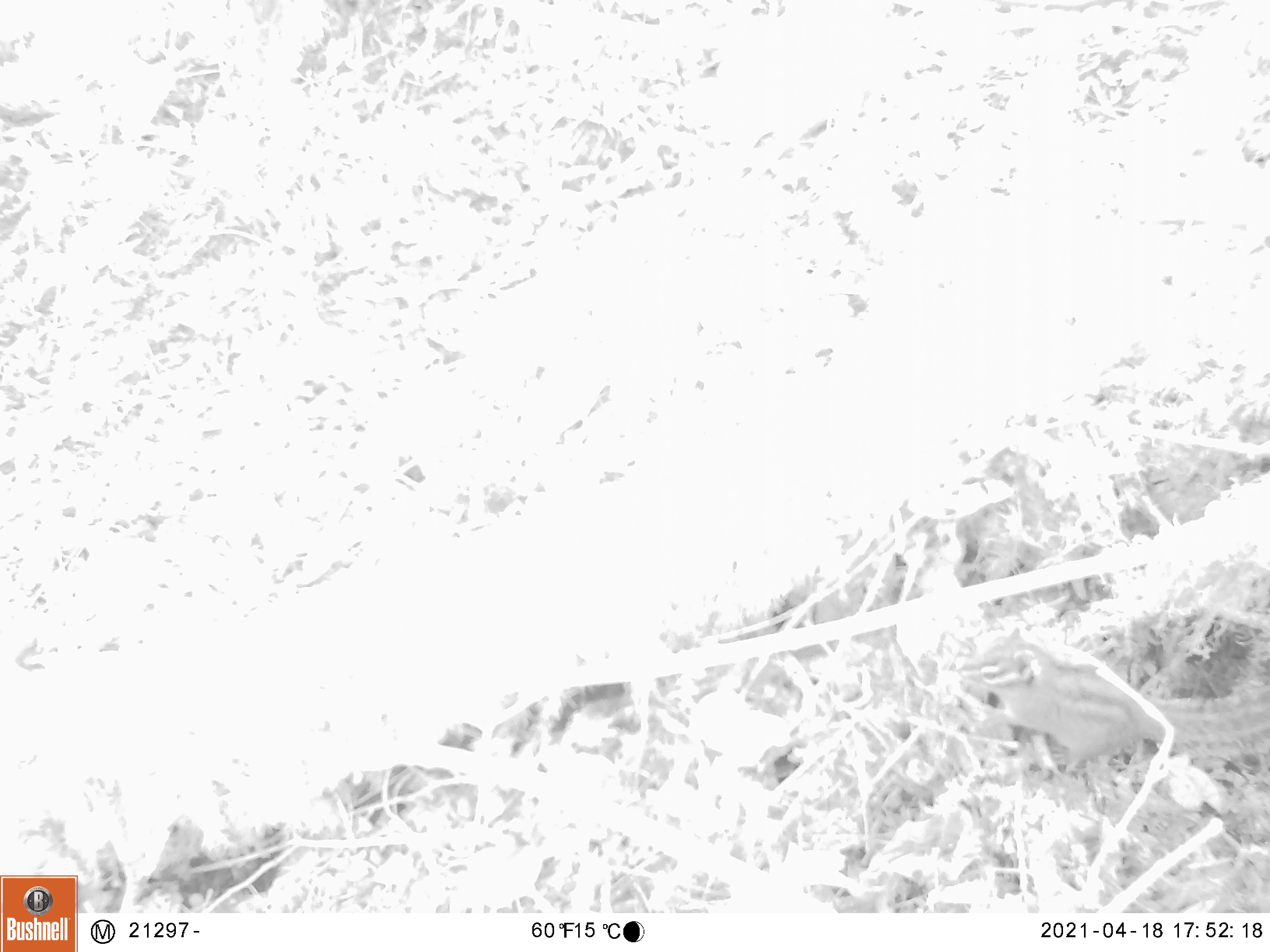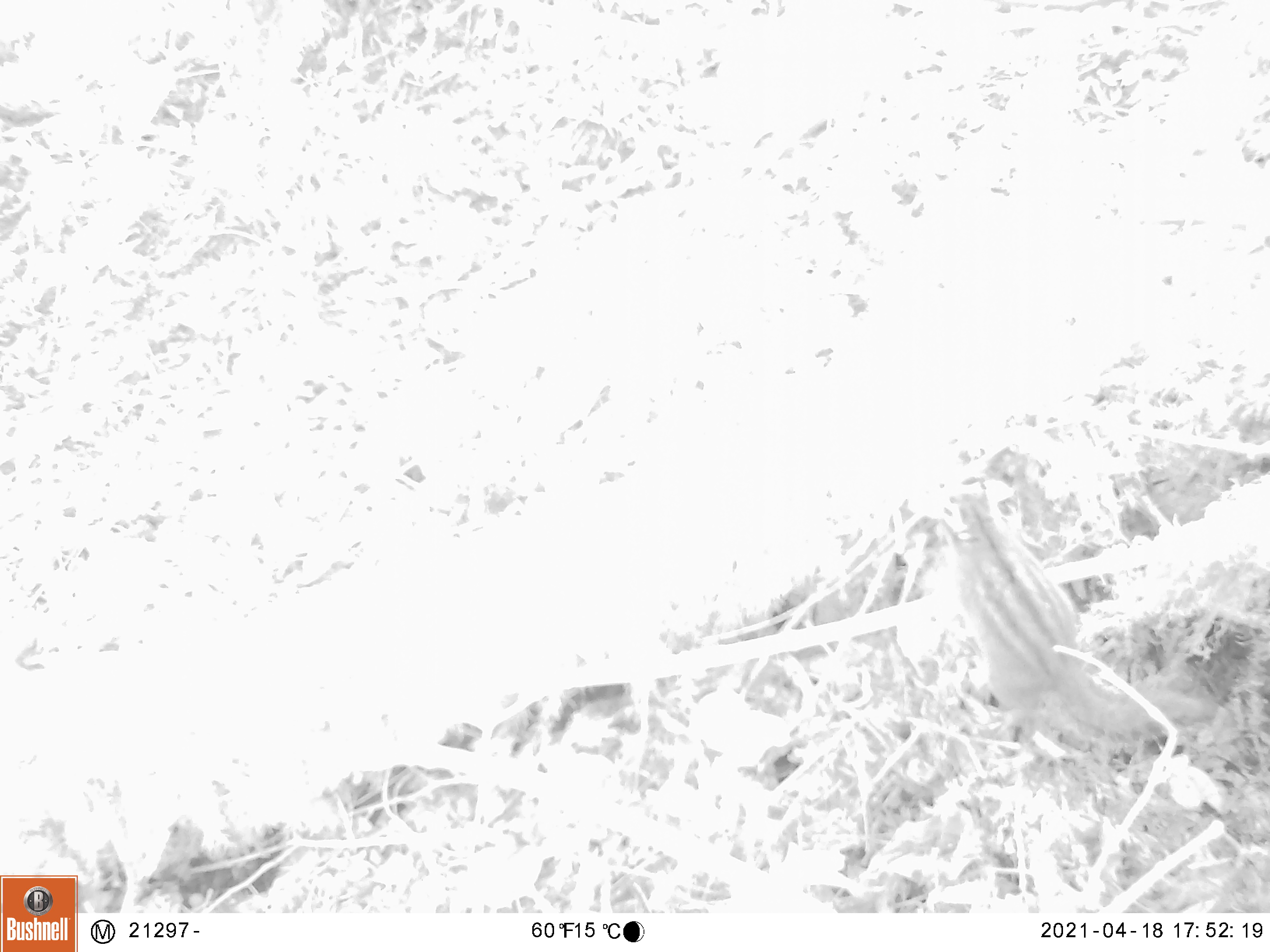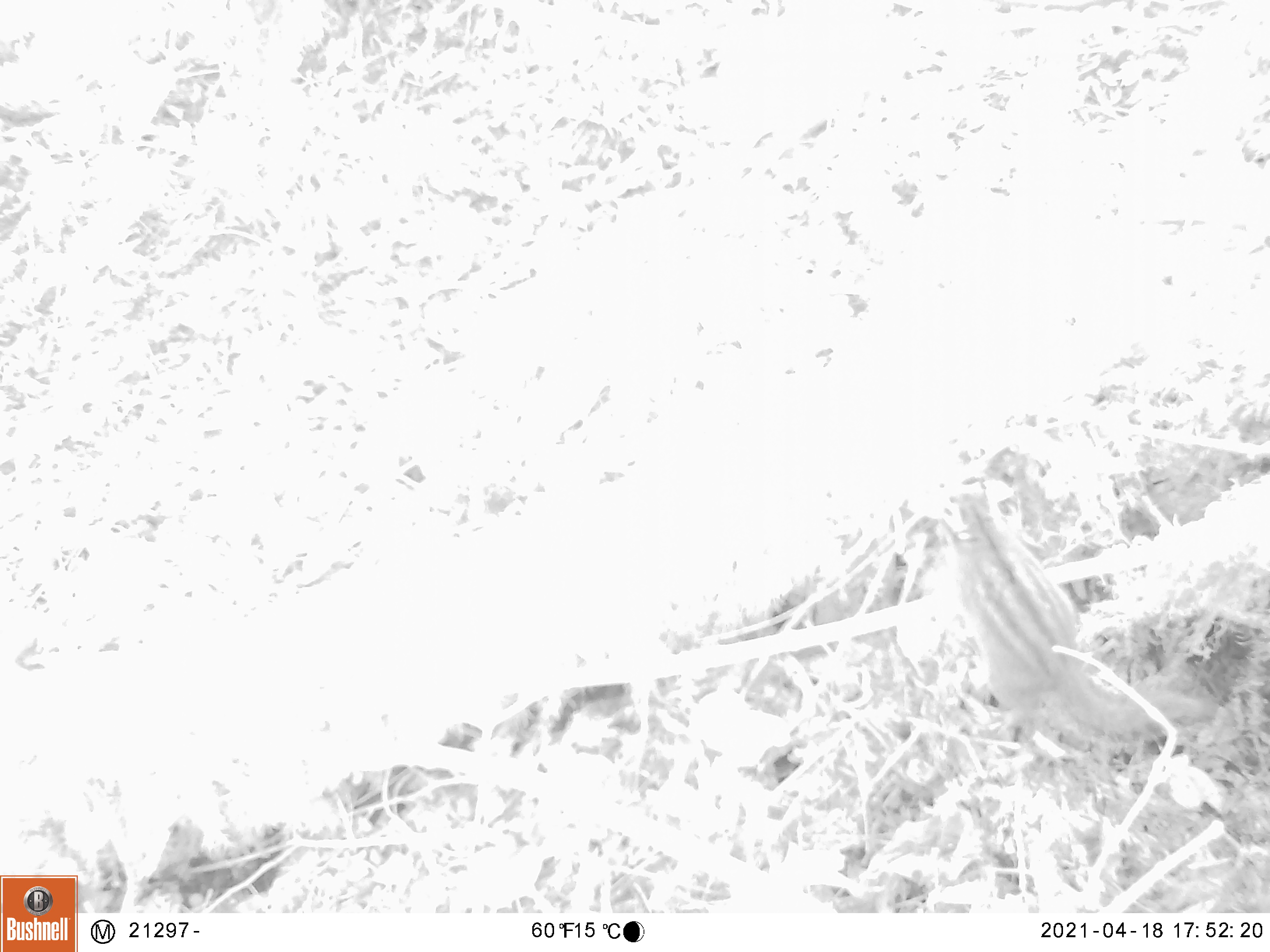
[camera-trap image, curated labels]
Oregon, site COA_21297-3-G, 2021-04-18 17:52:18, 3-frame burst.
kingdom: Animalia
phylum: Chordata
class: Mammalia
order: Rodentia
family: Sciuridae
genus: Neotamias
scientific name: Neotamias townsendii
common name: townsend's chipmunk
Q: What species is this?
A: Townsend's chipmunk (Neotamias townsendii).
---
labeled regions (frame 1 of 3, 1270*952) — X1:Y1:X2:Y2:
townsend's chipmunk: 974:608:1264:766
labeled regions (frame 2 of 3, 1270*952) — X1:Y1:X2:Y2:
townsend's chipmunk: 945:491:1212:749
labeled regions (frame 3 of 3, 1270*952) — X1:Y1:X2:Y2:
townsend's chipmunk: 936:475:1214:741